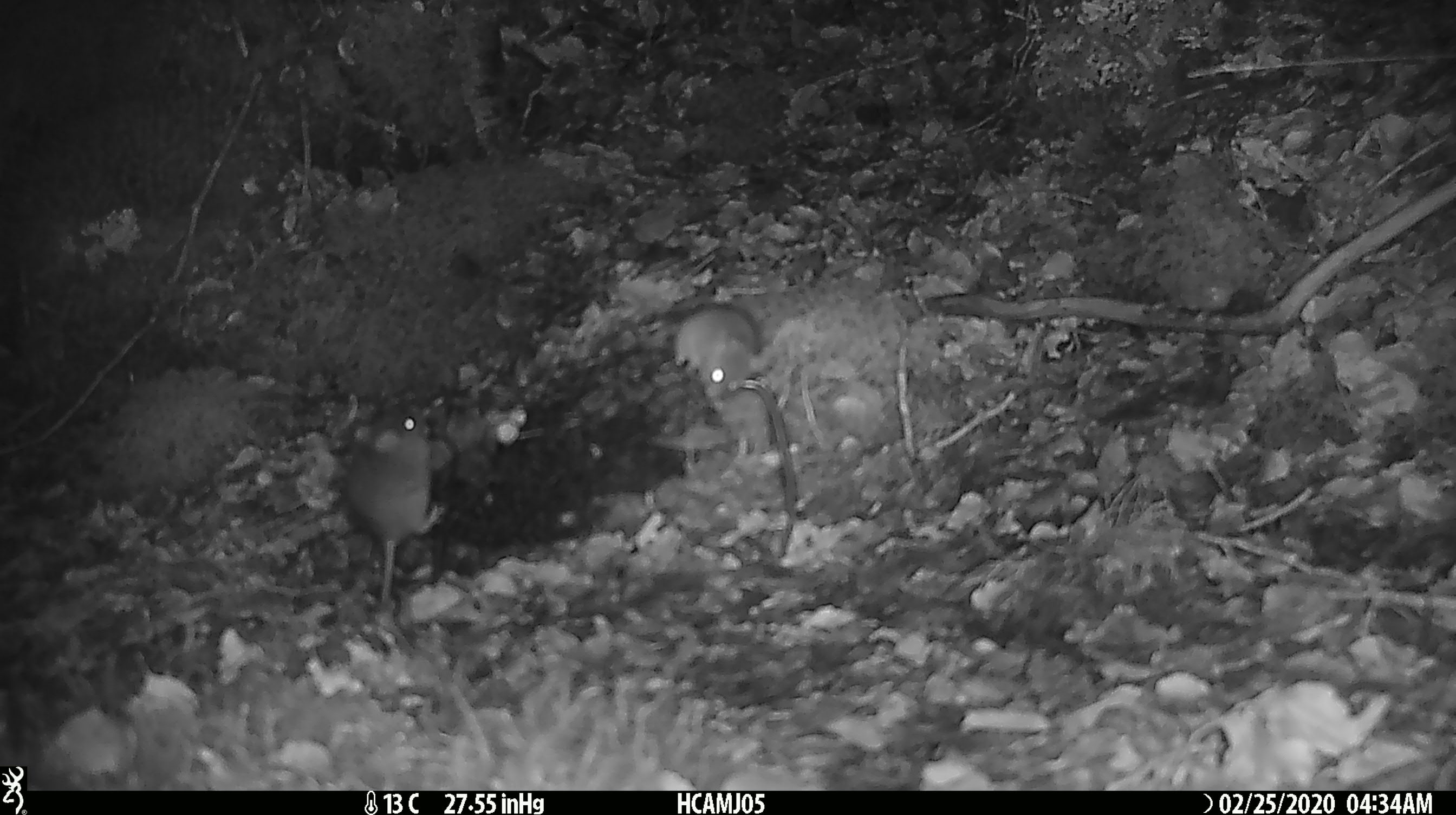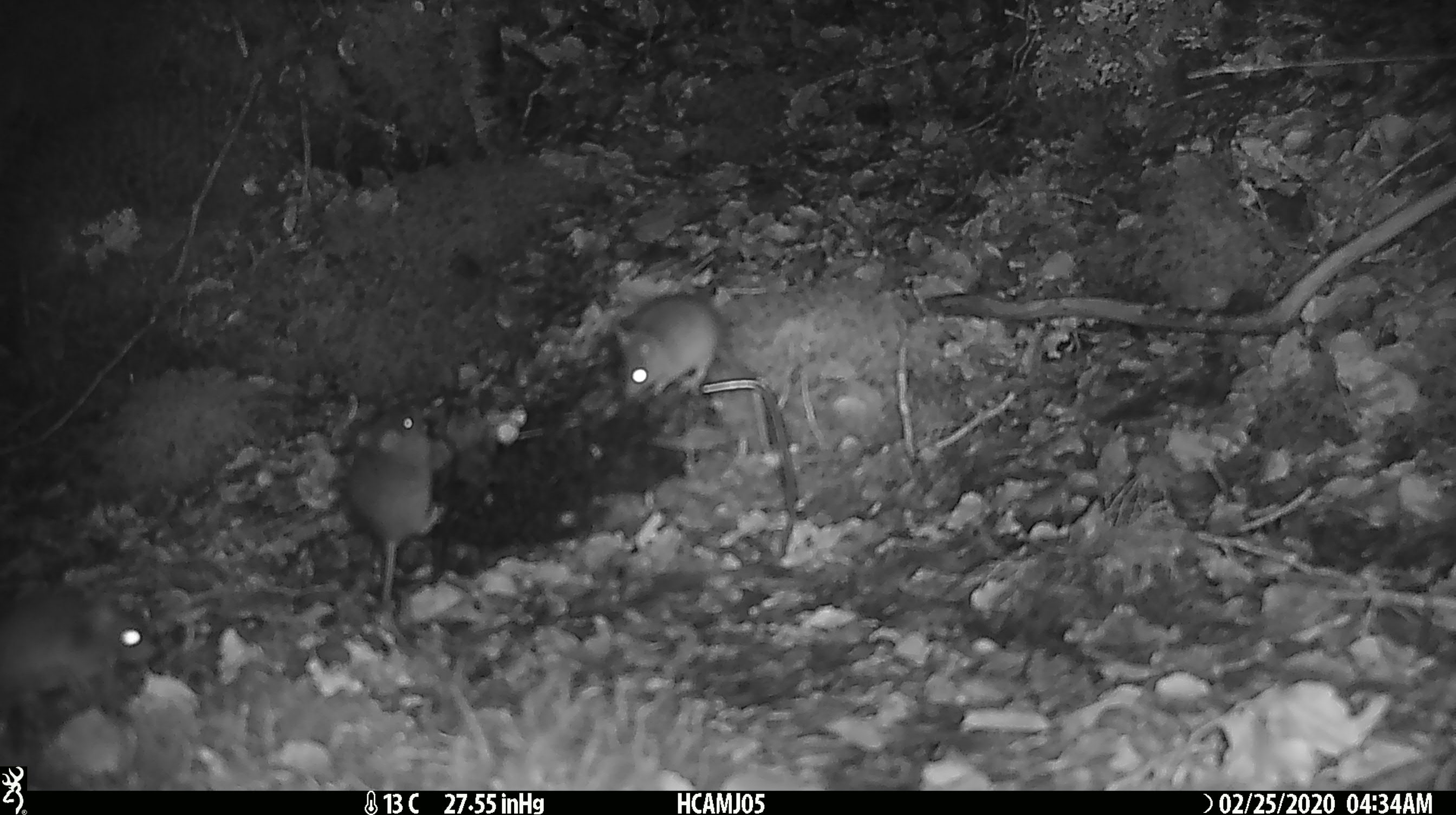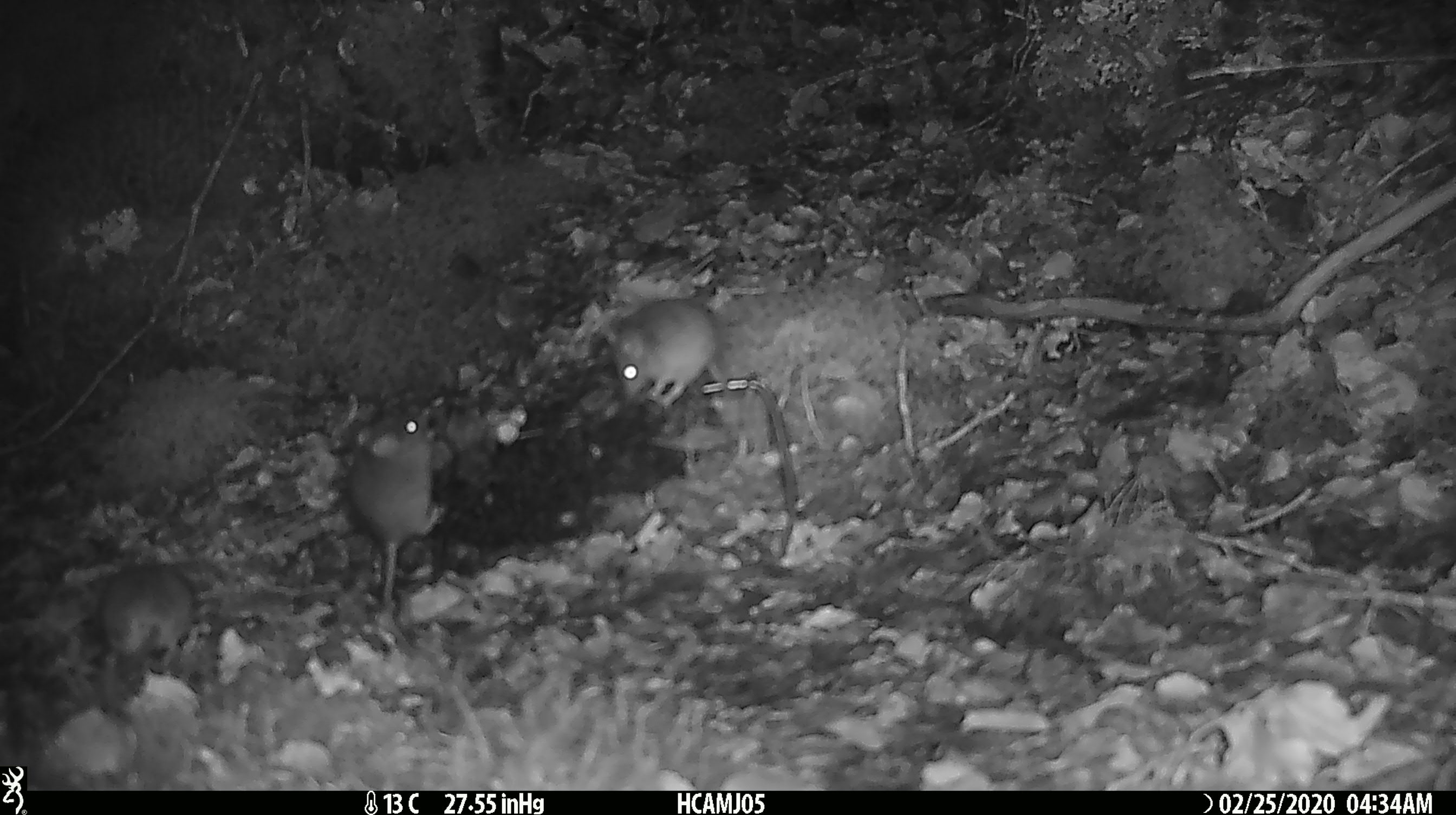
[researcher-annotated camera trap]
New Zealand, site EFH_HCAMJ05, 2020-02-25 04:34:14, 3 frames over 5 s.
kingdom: Animalia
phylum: Chordata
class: Mammalia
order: Rodentia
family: Muridae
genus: Mus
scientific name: Mus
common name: mouse